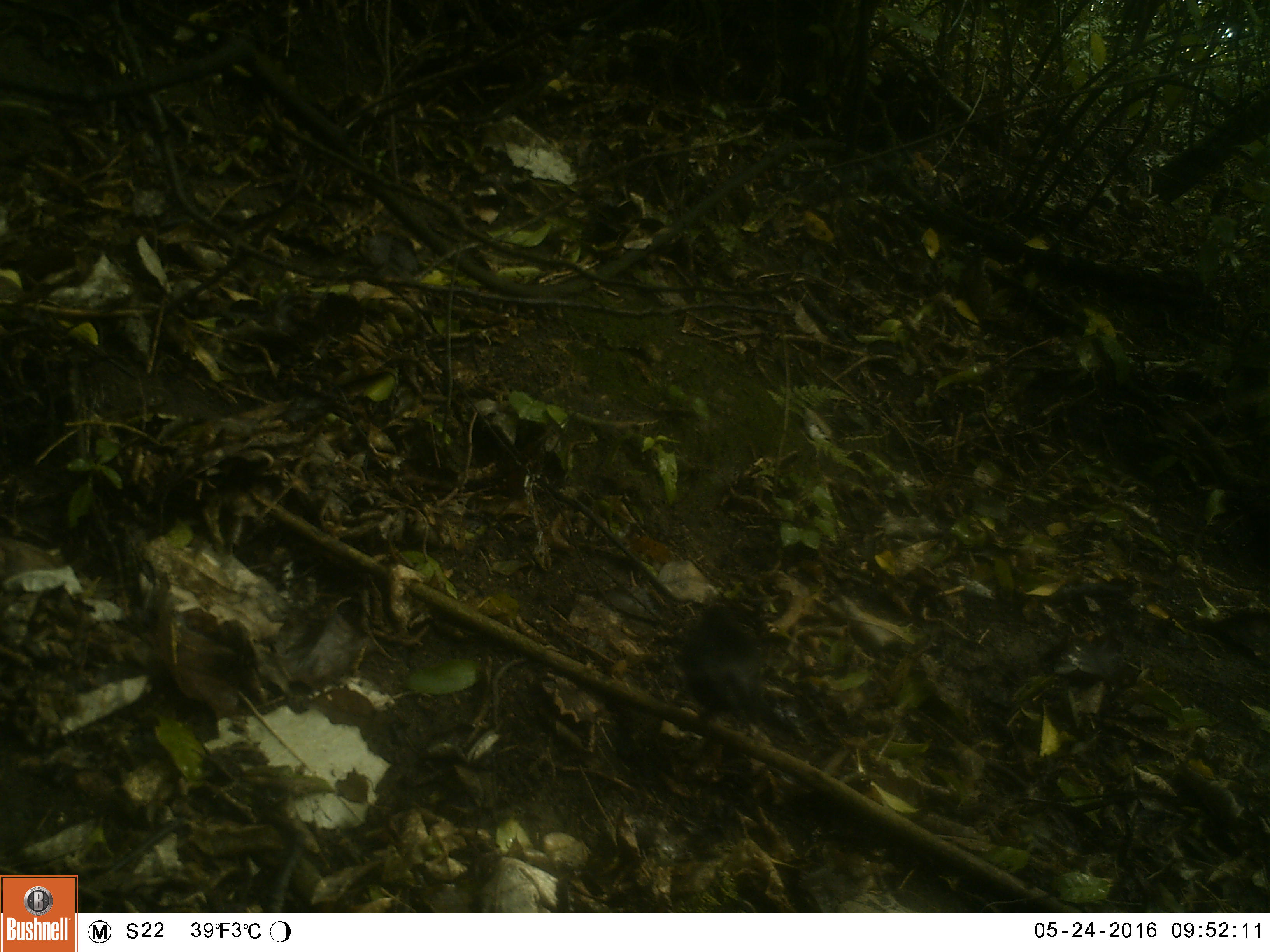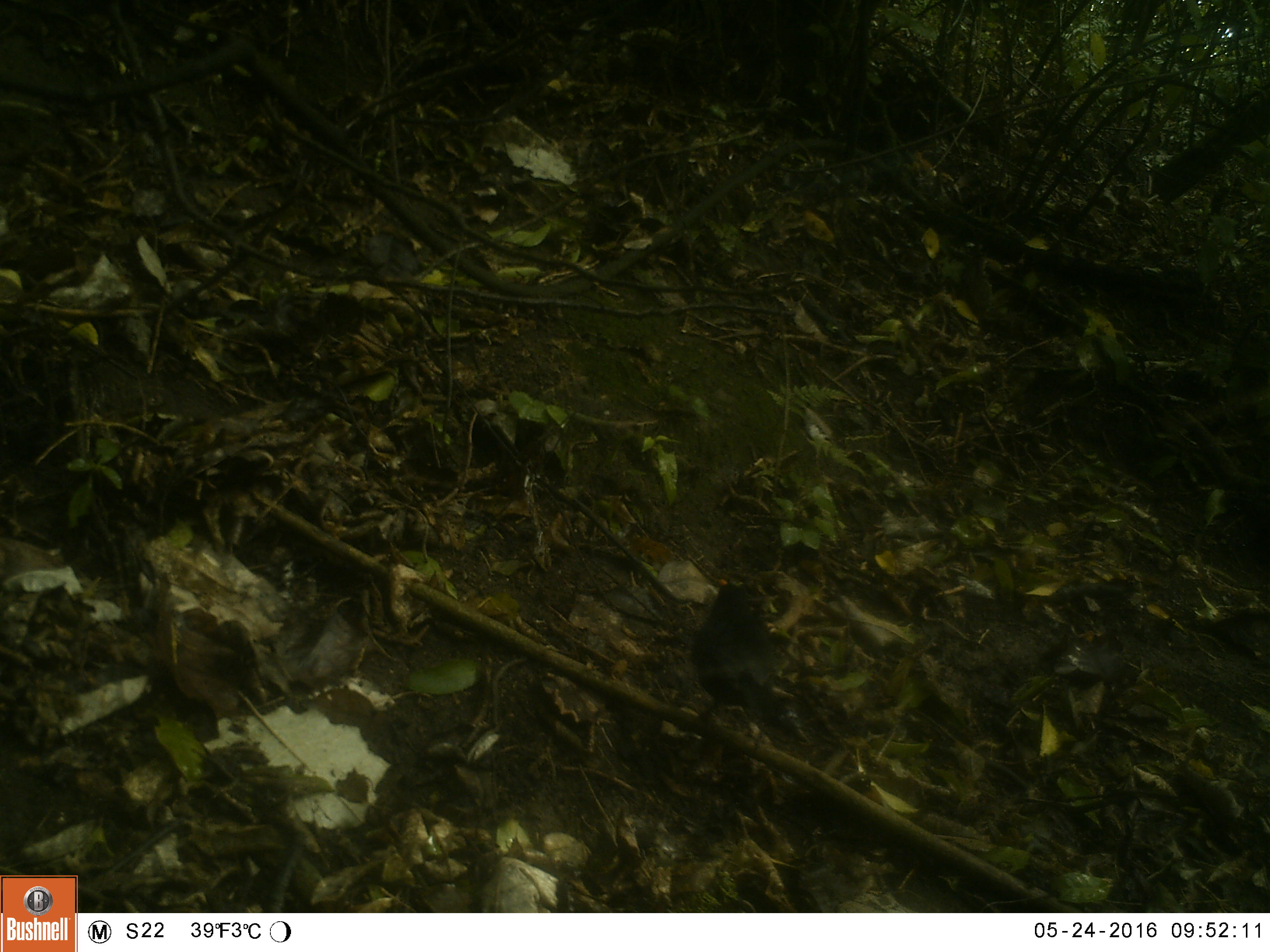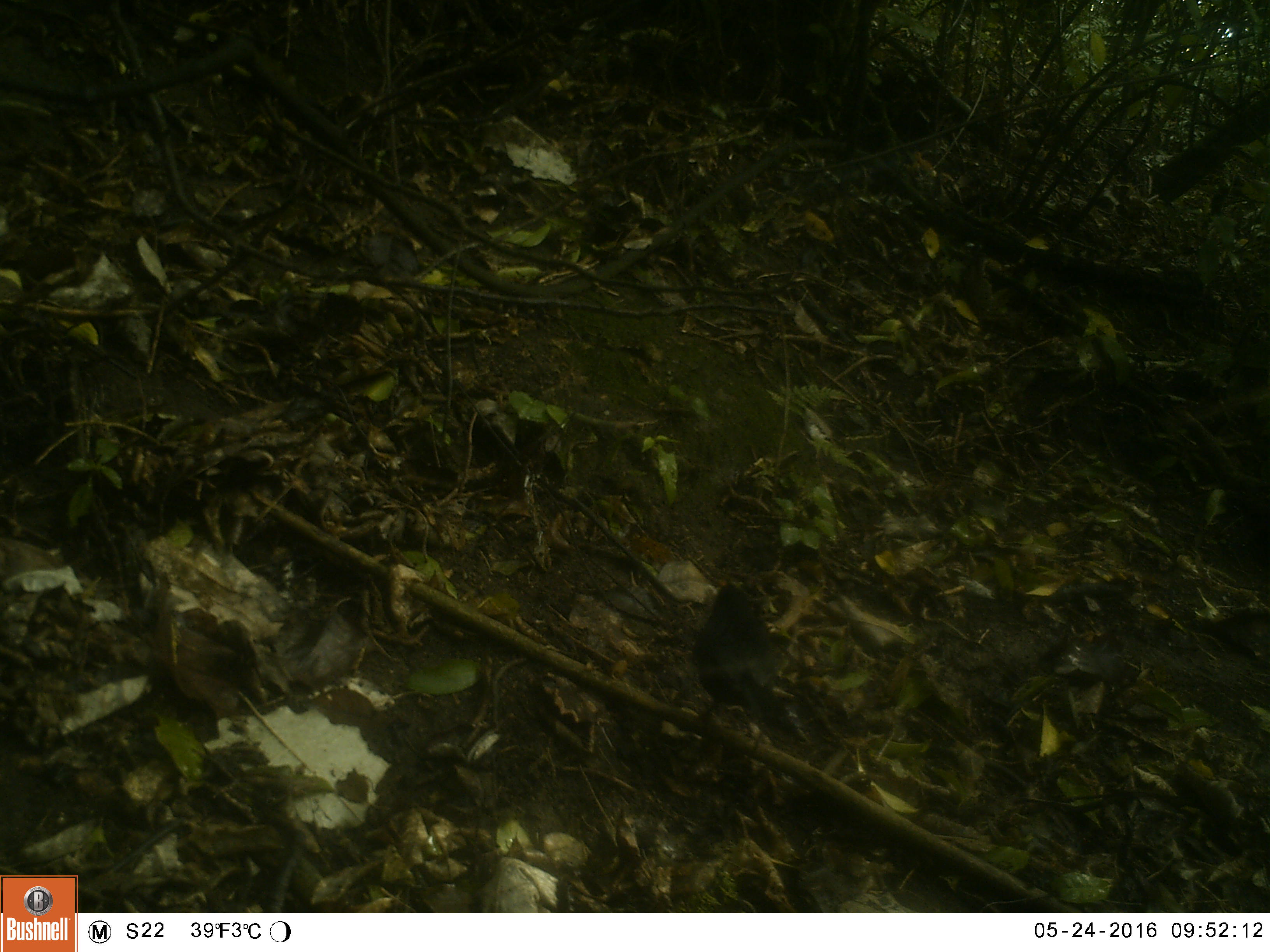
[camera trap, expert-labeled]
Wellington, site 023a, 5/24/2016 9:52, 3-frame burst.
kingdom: Animalia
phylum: Chordata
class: Aves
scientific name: Aves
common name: bird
Bird (Aves).